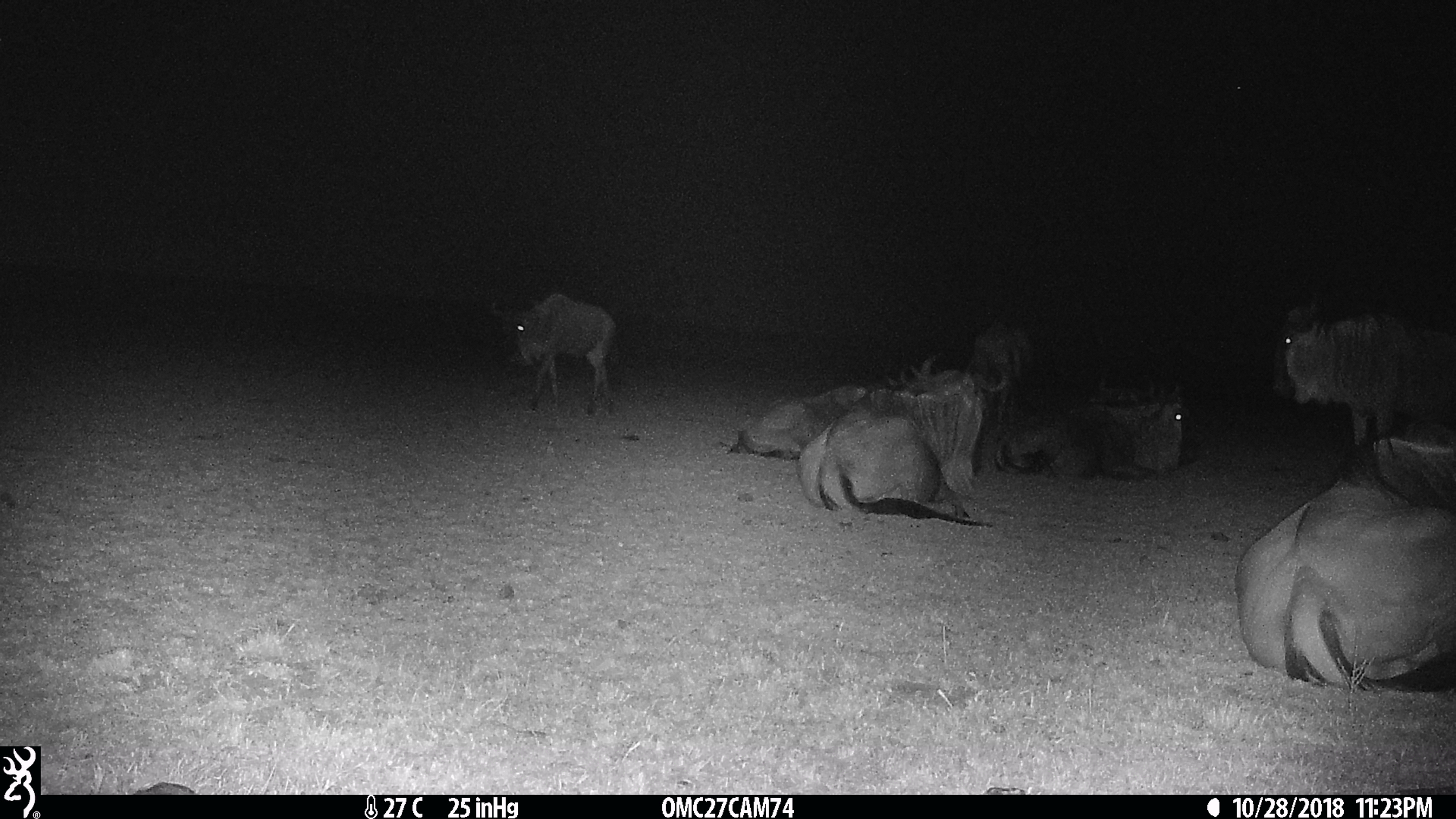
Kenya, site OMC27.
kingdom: Animalia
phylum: Chordata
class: Mammalia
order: Artiodactyla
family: Bovidae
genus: Connochaetes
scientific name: Connochaetes taurinus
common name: blue wildebeest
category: wildebeest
Wildebeest (blue wildebeest) (Connochaetes taurinus).